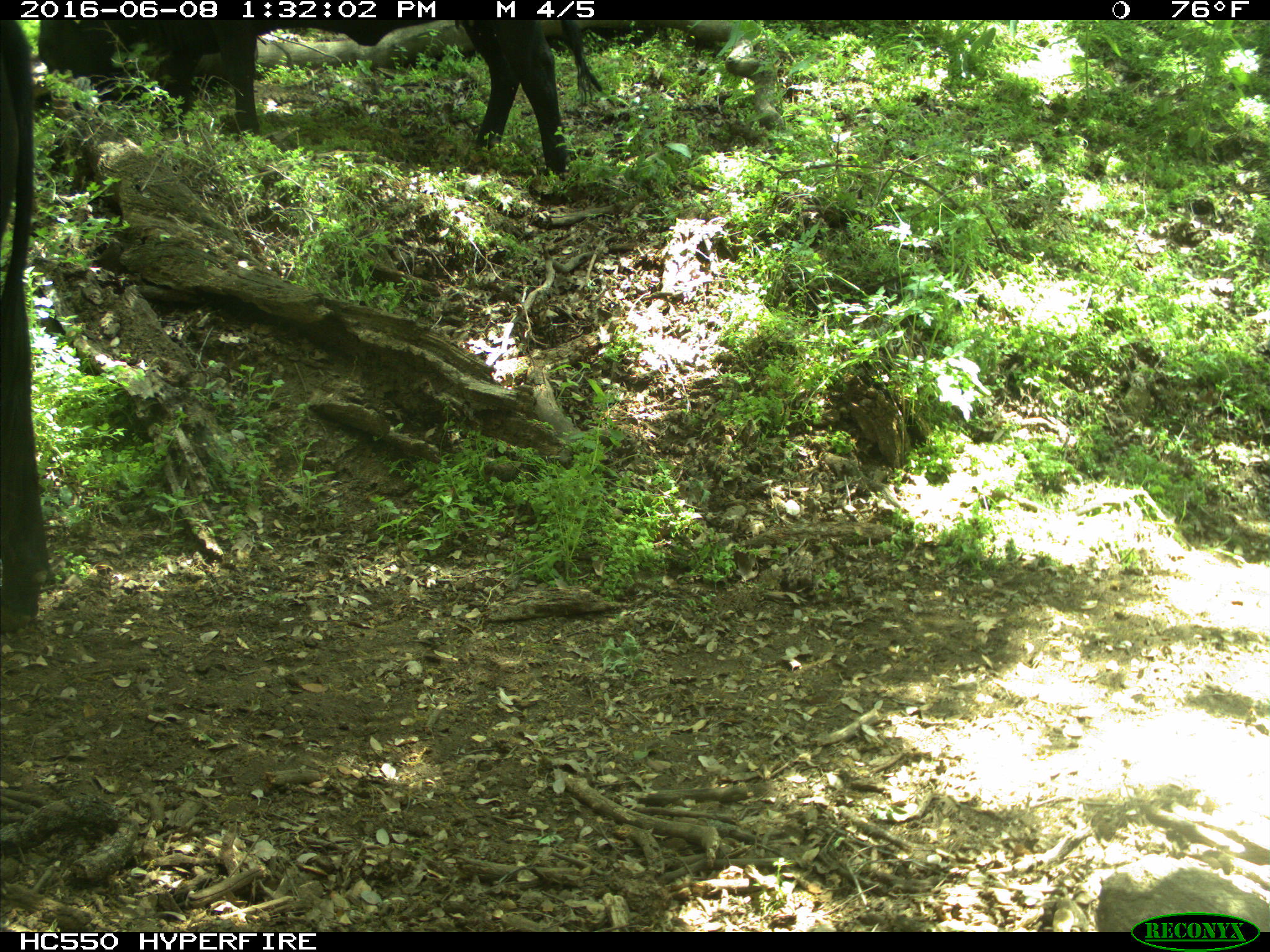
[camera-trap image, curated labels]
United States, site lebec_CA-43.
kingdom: Animalia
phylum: Chordata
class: Mammalia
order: Artiodactyla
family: Bovidae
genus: Bos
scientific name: Bos taurus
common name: domestic cow